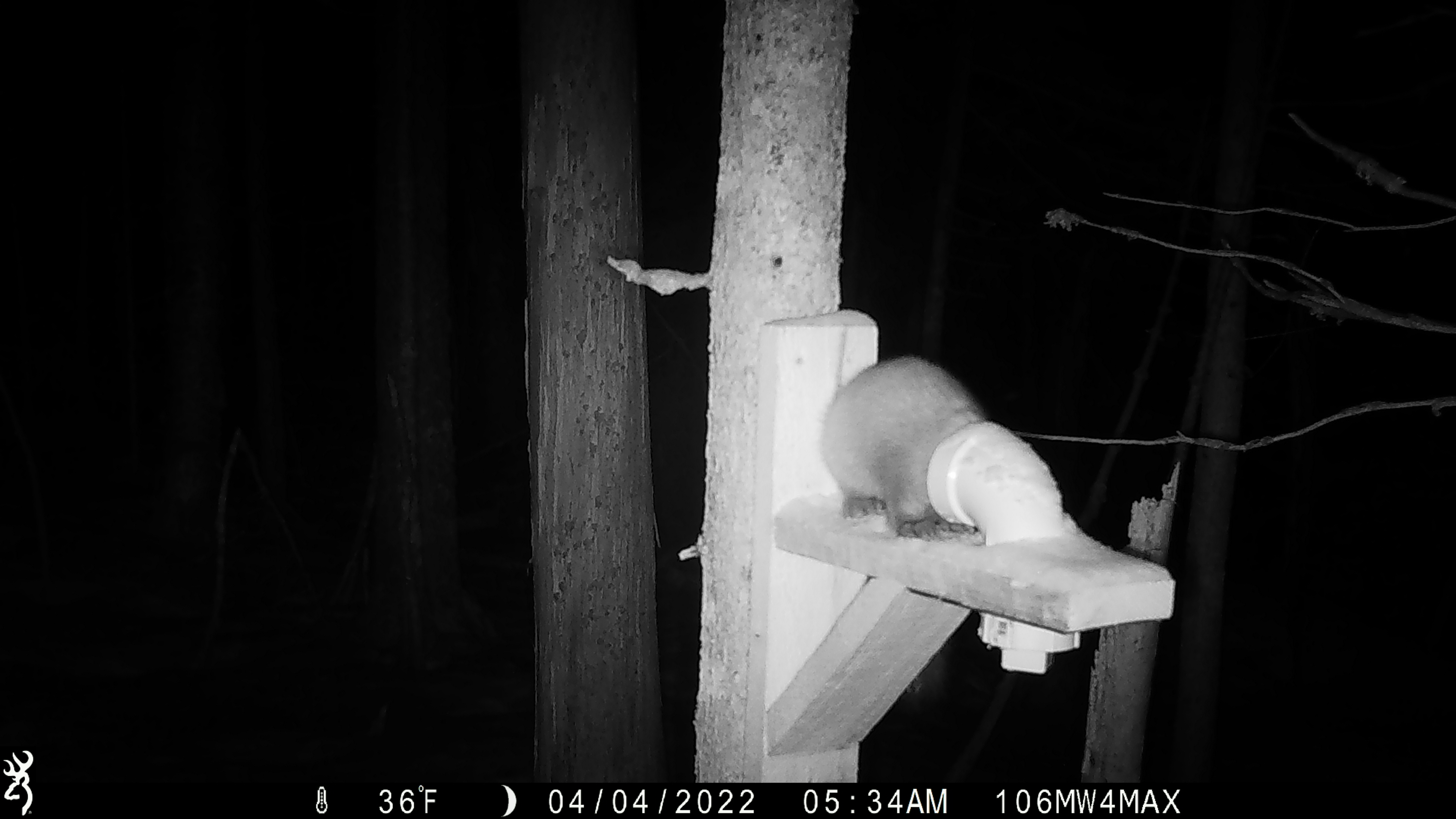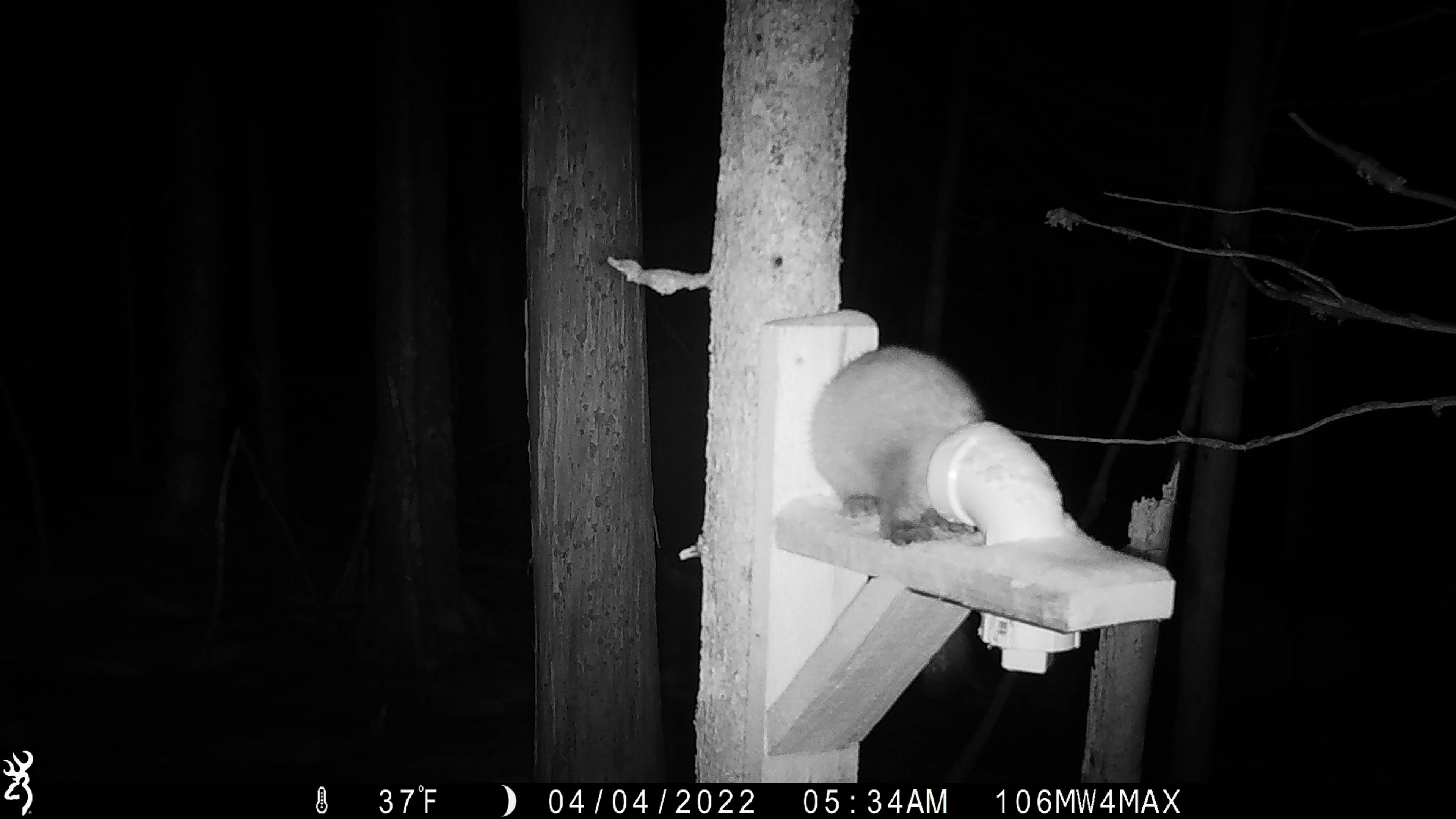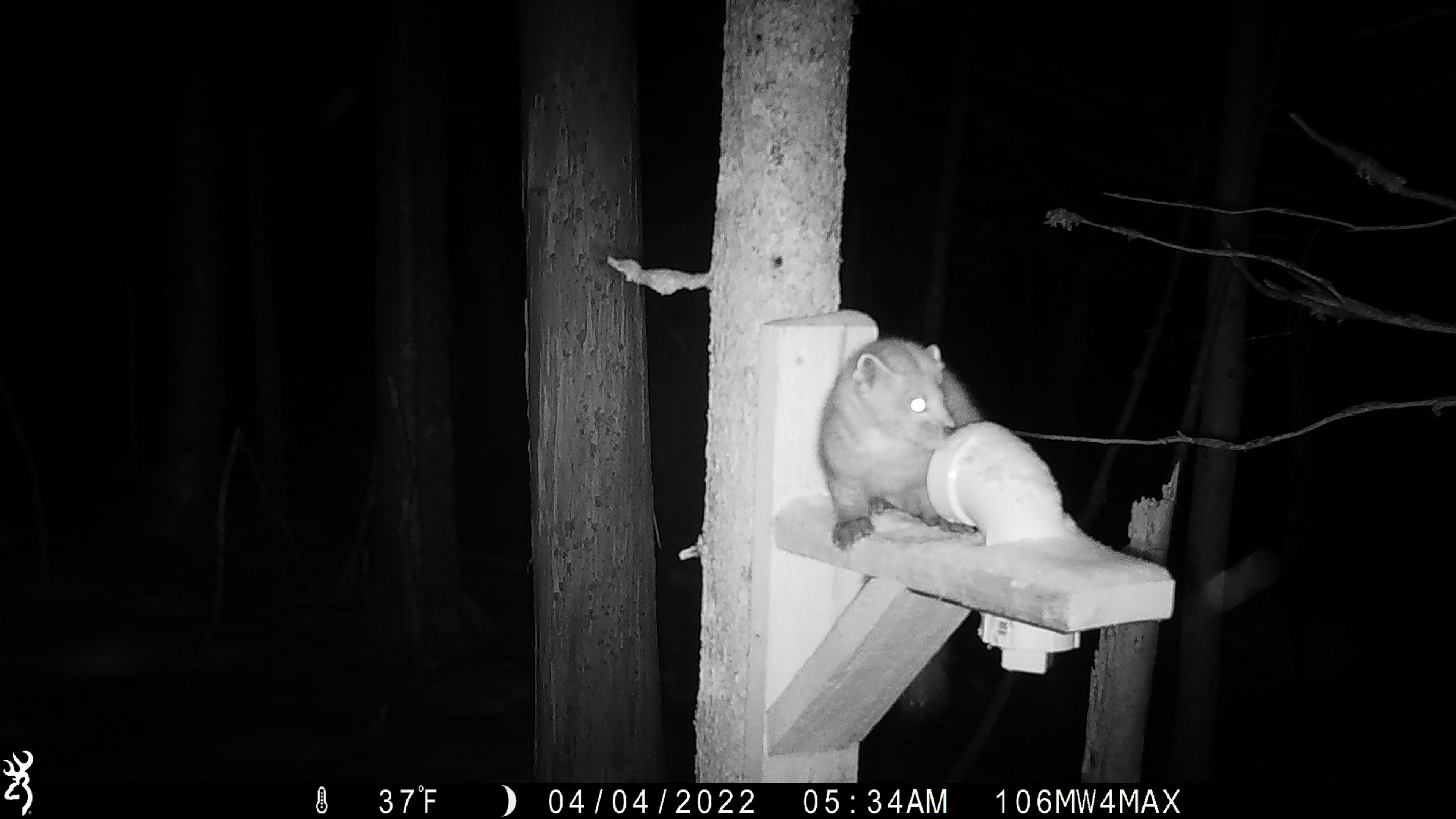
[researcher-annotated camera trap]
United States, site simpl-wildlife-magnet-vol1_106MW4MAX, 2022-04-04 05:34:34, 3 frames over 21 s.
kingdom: Animalia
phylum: Chordata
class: Mammalia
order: Carnivora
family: Mustelidae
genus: Martes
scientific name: Martes americana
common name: american marten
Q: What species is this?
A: American marten (Martes americana).